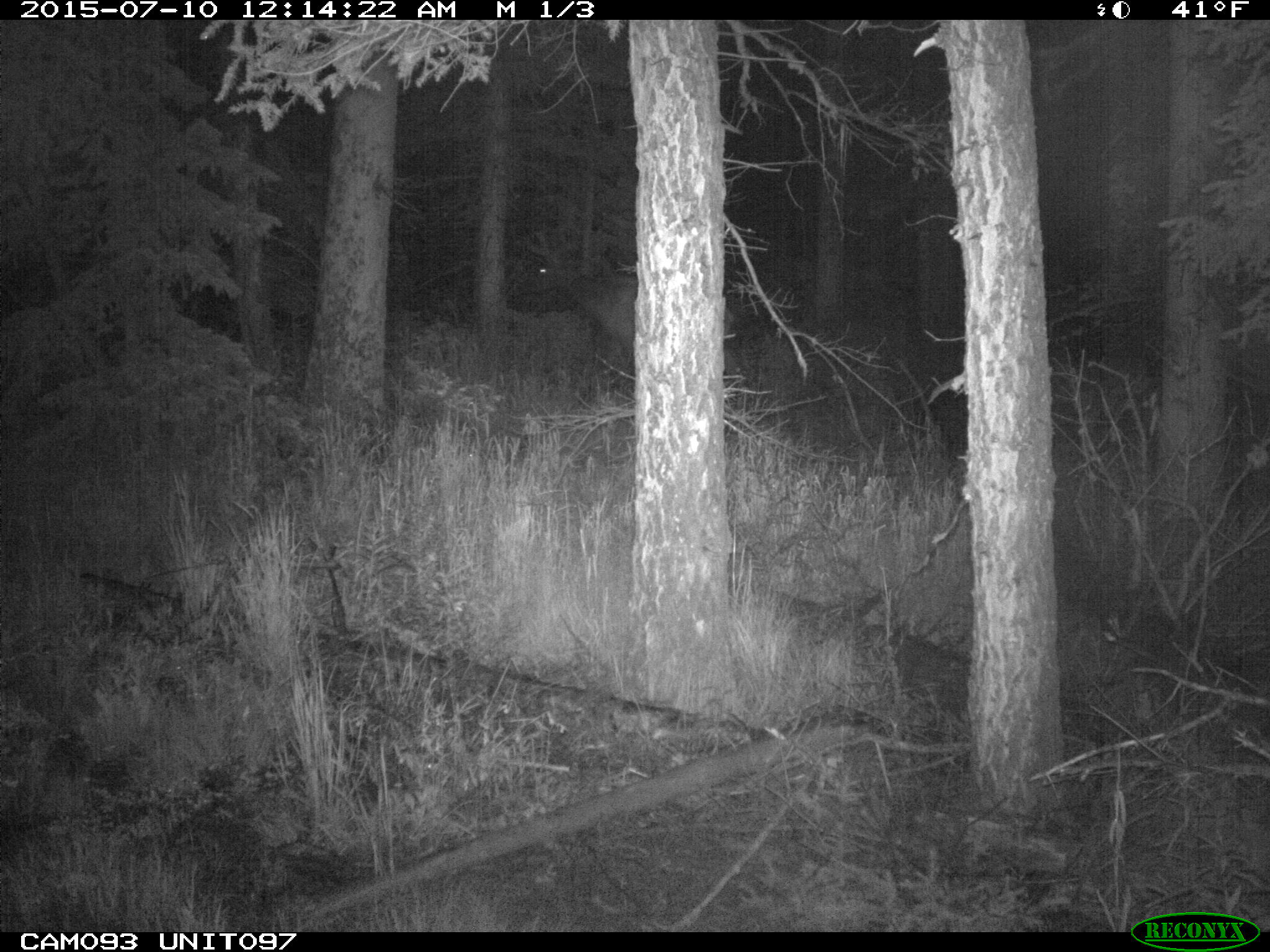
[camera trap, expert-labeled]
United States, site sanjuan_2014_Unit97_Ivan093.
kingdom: Animalia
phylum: Chordata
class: Mammalia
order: Artiodactyla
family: Cervidae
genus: Cervus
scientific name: Cervus elaphus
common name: red deer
Cervus elaphus (red deer).